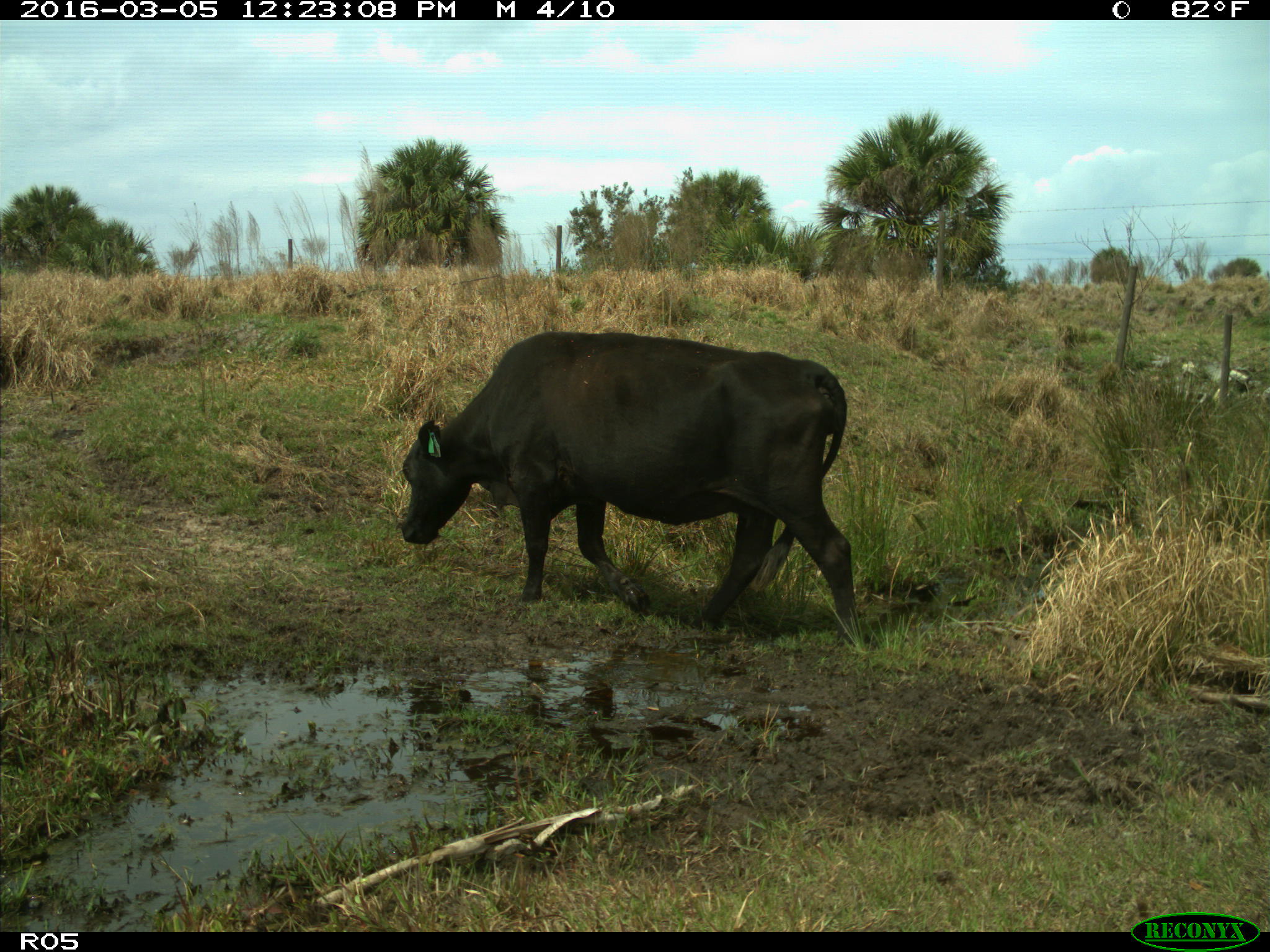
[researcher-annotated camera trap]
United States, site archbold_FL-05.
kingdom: Animalia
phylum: Chordata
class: Mammalia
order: Artiodactyla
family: Bovidae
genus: Bos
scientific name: Bos taurus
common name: domestic cow